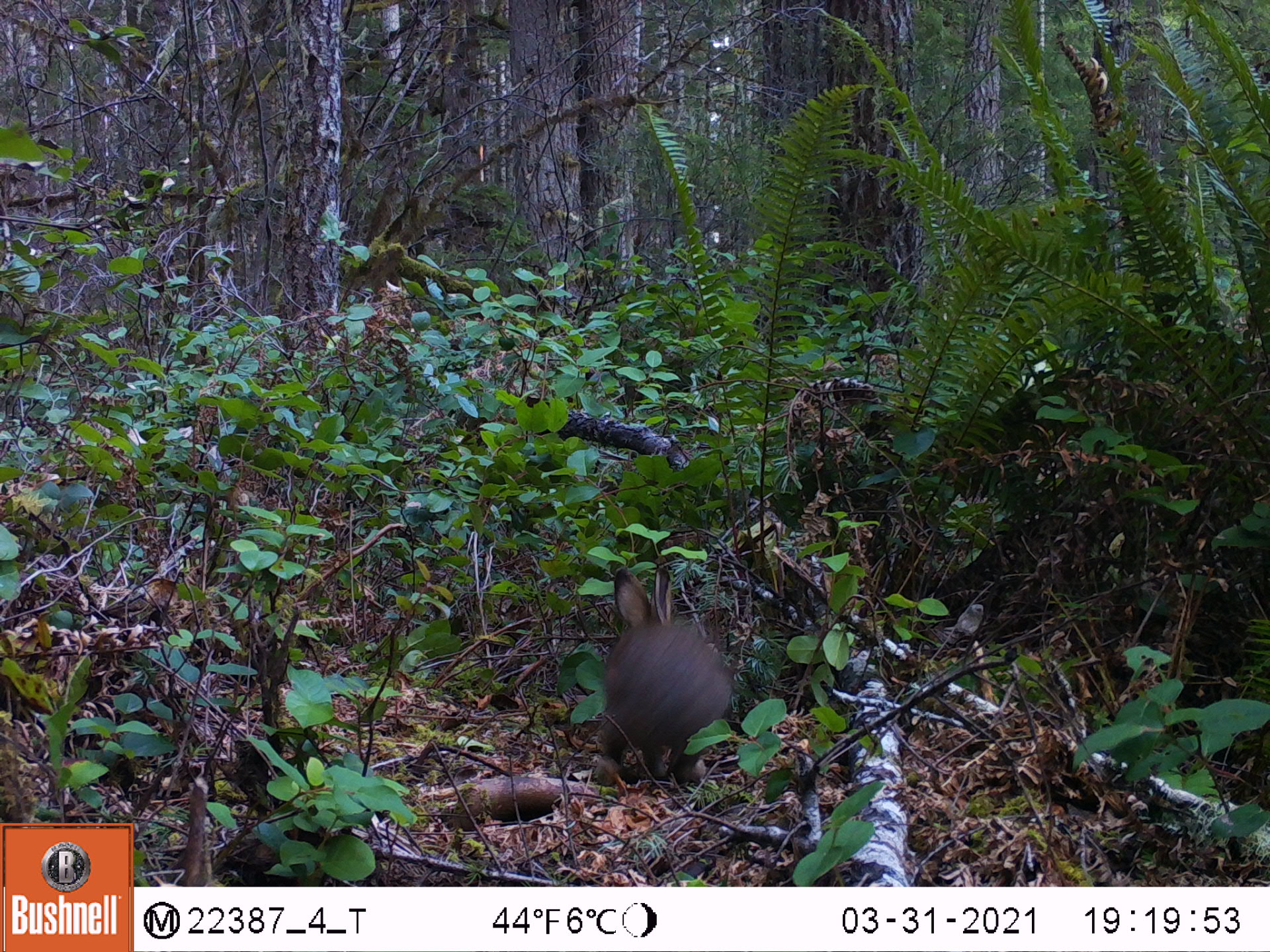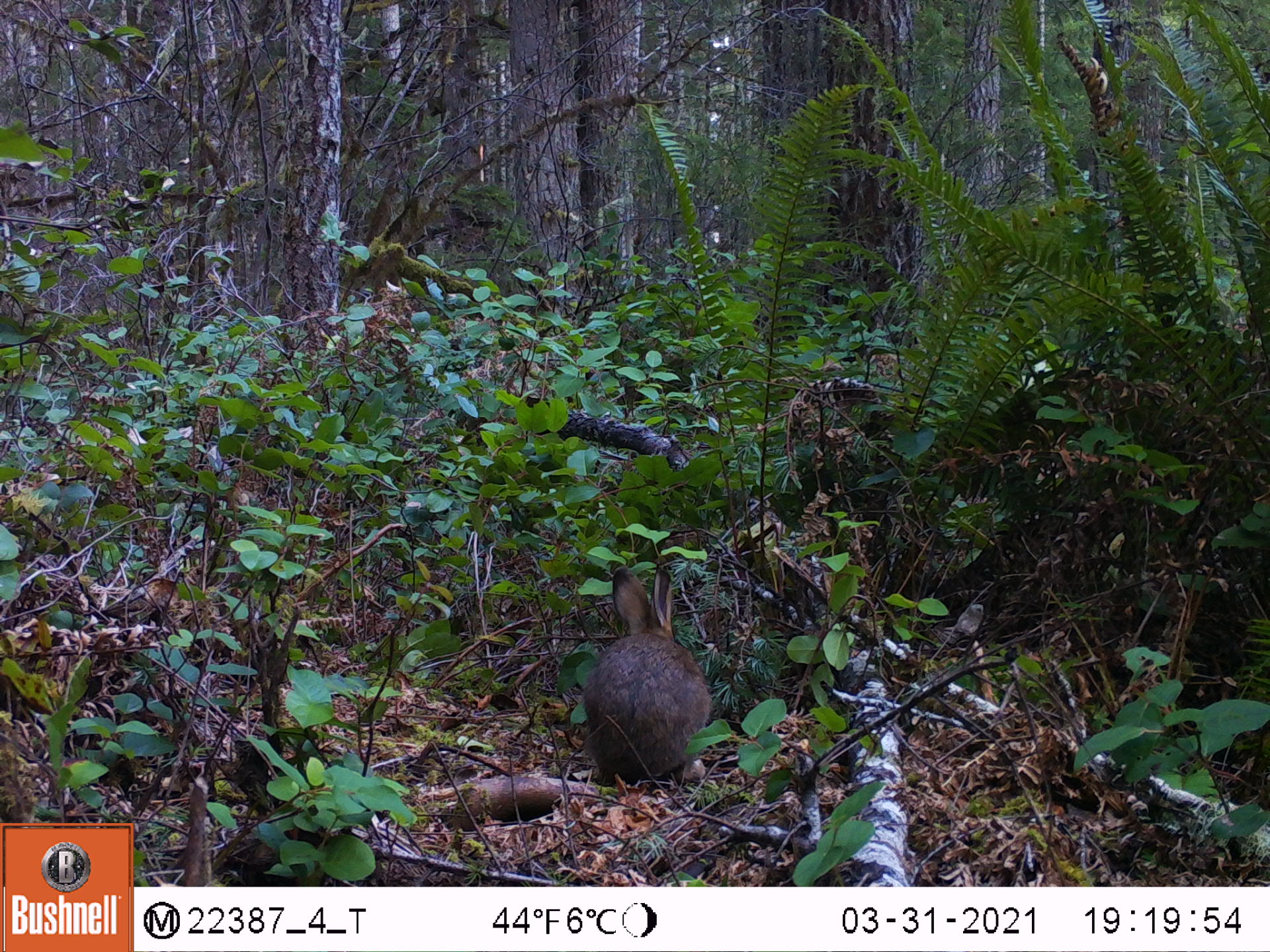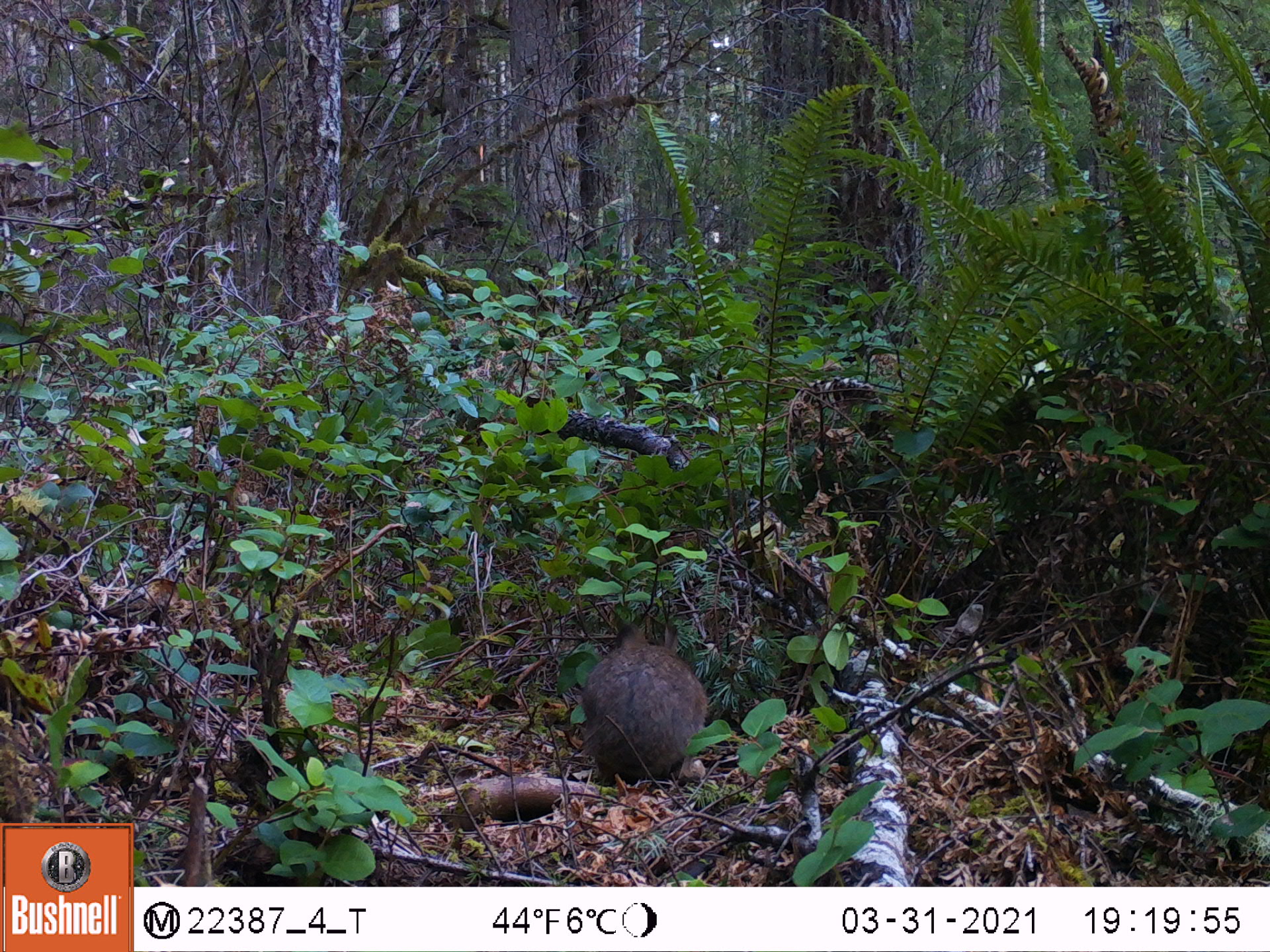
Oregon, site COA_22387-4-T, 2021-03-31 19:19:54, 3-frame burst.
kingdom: Animalia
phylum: Chordata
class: Mammalia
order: Lagomorpha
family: Leporidae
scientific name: Leporidae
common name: hares and rabbits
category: leporidae family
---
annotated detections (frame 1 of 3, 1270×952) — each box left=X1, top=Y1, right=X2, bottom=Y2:
leporidae family: left=588, top=560, right=737, bottom=792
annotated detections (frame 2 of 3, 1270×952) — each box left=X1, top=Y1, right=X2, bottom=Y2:
leporidae family: left=579, top=559, right=720, bottom=796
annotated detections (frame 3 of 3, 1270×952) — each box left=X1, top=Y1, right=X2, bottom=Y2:
leporidae family: left=576, top=605, right=716, bottom=791